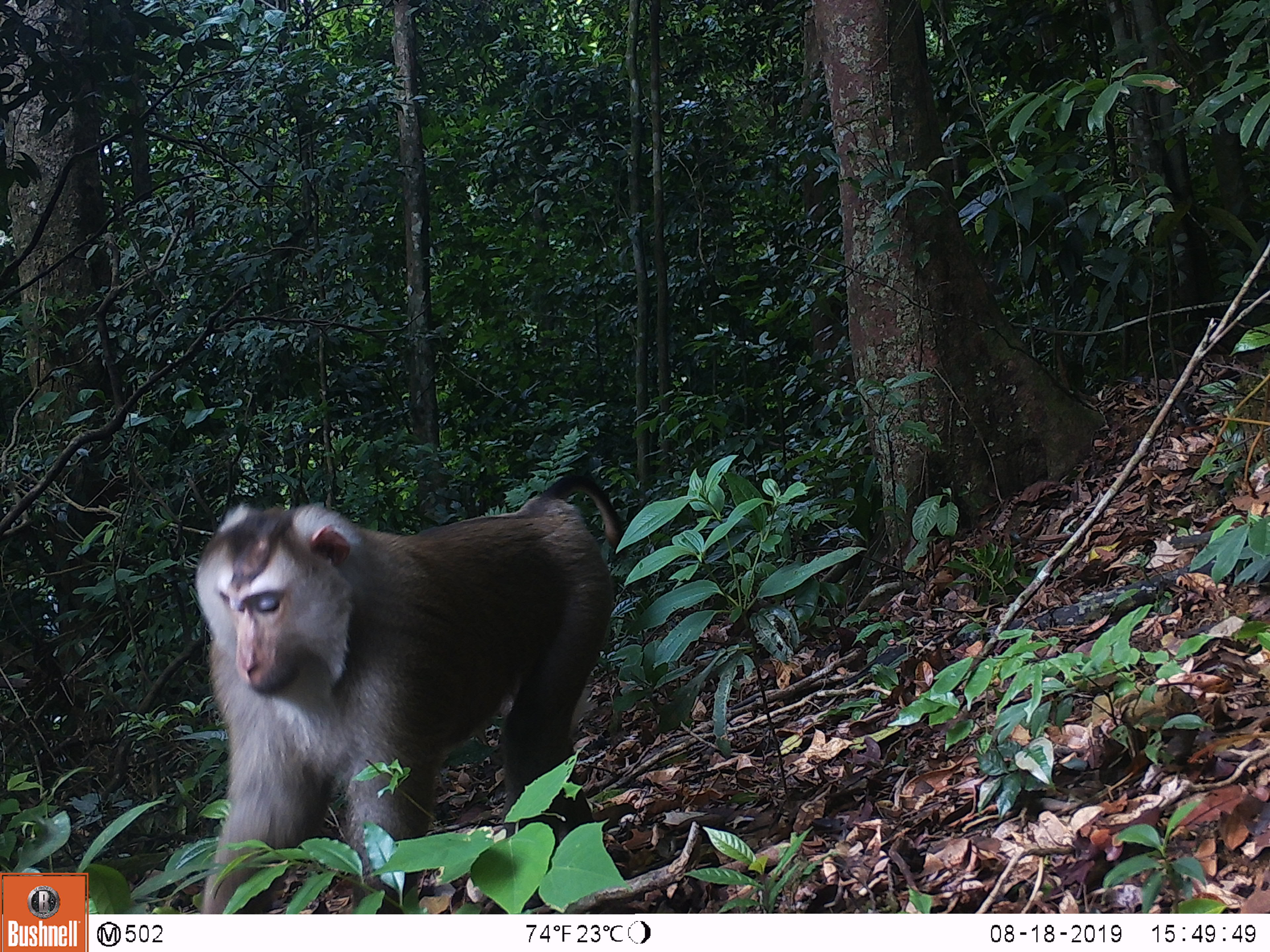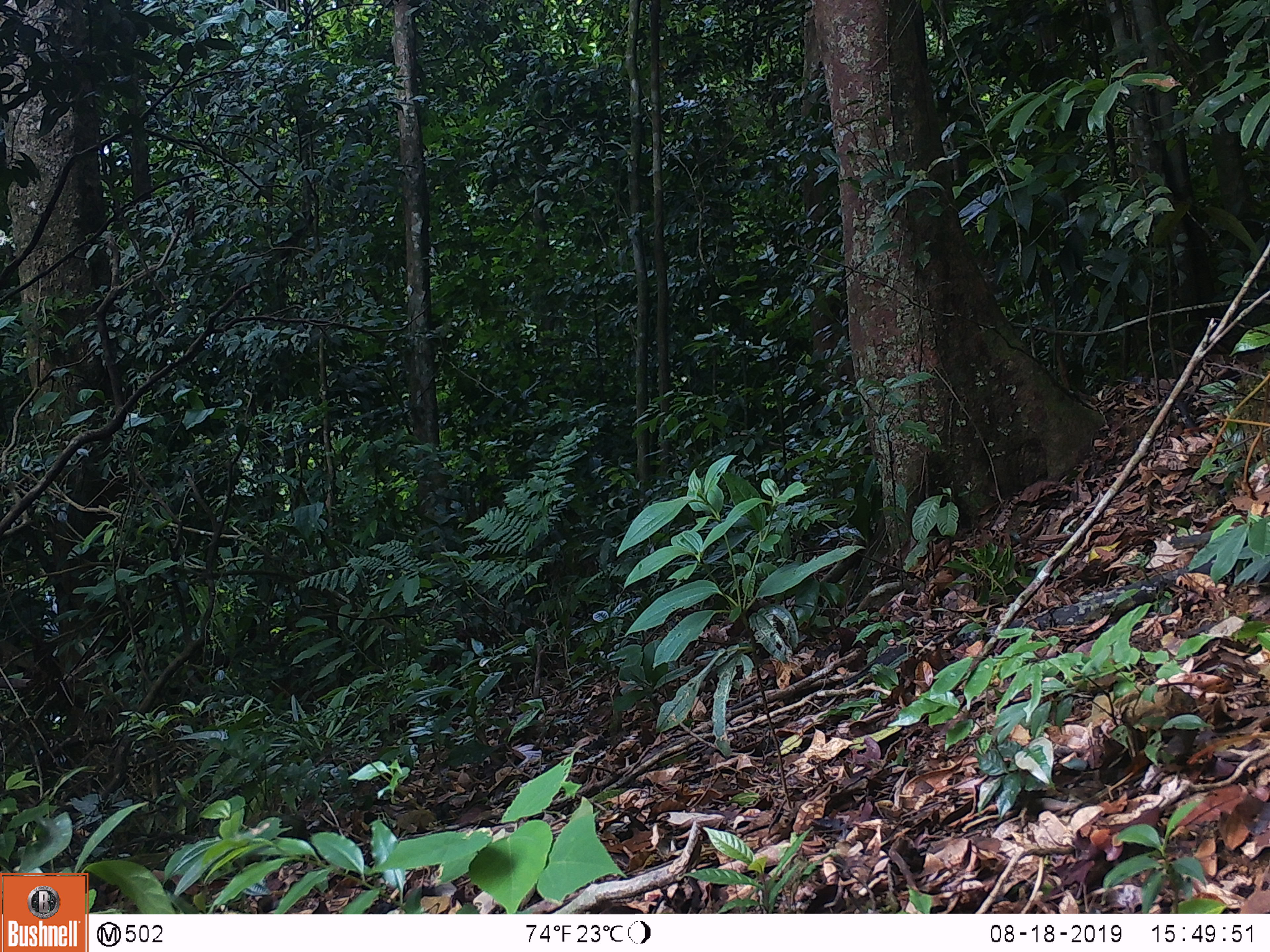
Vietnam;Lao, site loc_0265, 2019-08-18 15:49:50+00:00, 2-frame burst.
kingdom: Animalia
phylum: Chordata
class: Mammalia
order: Primates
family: Cercopithecidae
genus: Macaca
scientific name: Macaca nemestrina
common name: pig-tailed macaque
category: pig tailed macaque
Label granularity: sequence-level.